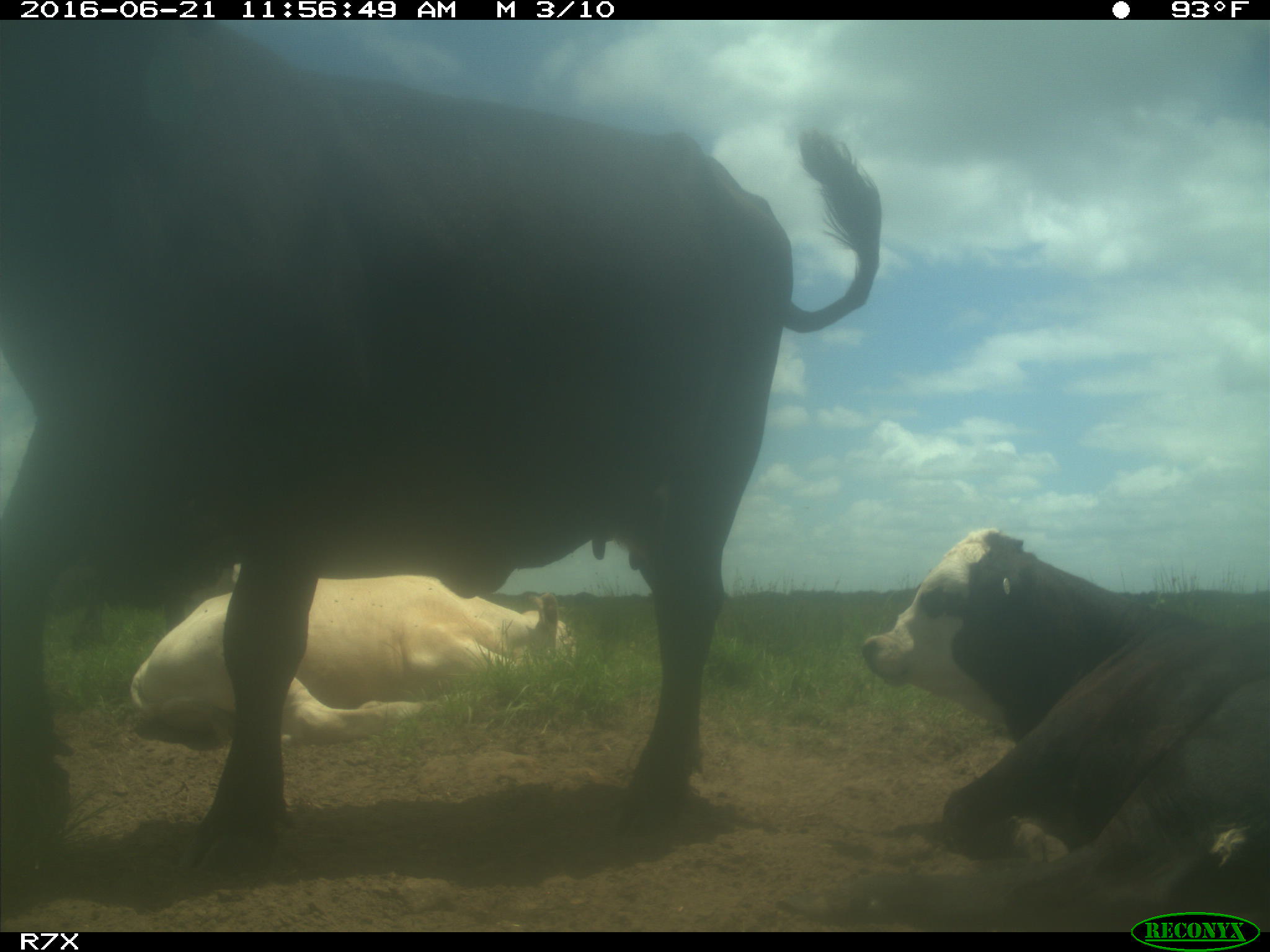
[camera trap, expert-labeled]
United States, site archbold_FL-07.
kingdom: Animalia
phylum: Chordata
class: Mammalia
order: Artiodactyla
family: Bovidae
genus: Bos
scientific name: Bos taurus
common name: domestic cow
Bos taurus (domestic cow).